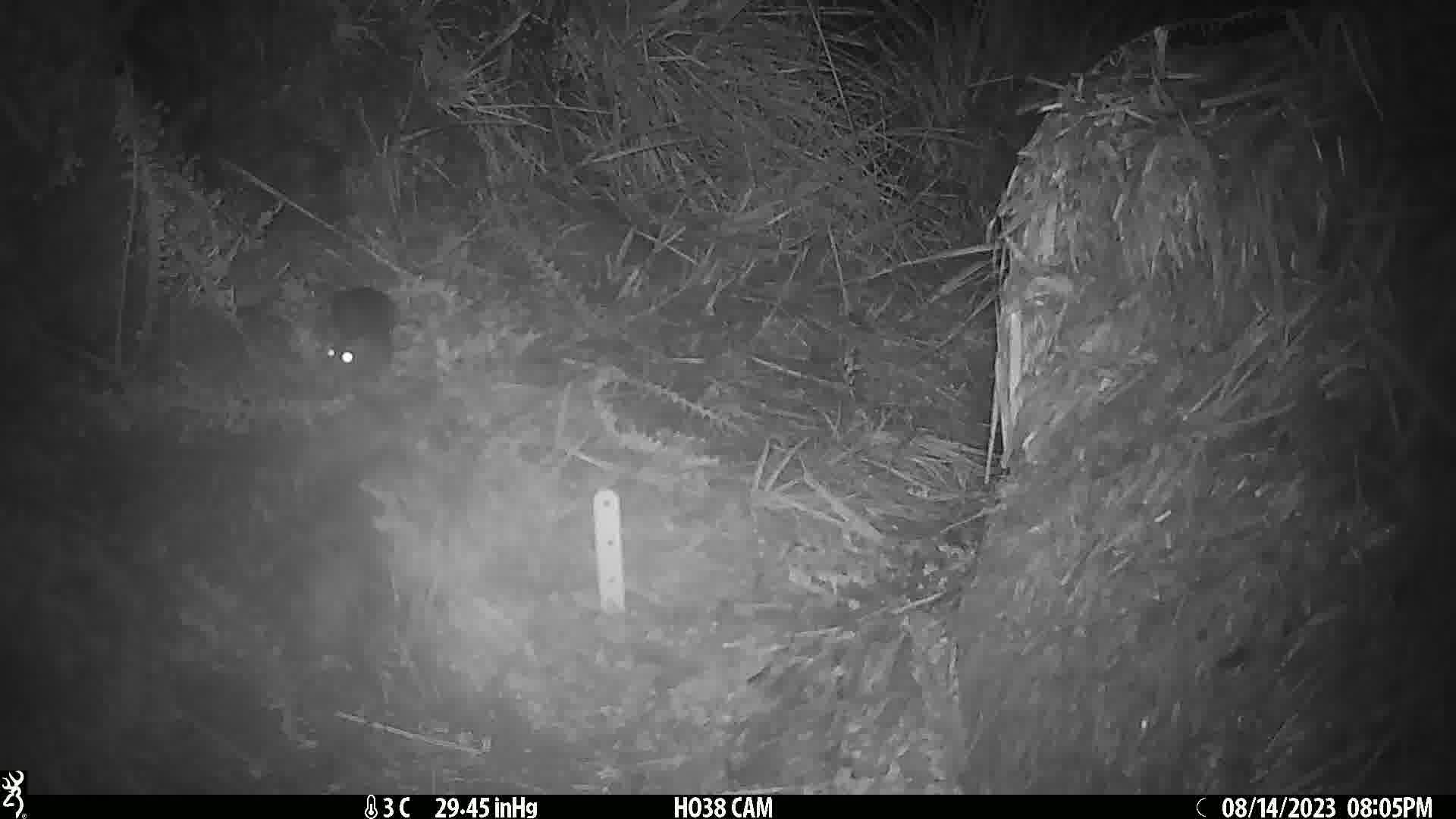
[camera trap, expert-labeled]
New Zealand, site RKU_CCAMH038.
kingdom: Animalia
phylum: Chordata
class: Mammalia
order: Rodentia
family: Muridae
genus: Rattus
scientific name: Rattus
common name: rat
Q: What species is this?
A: Rat (Rattus).